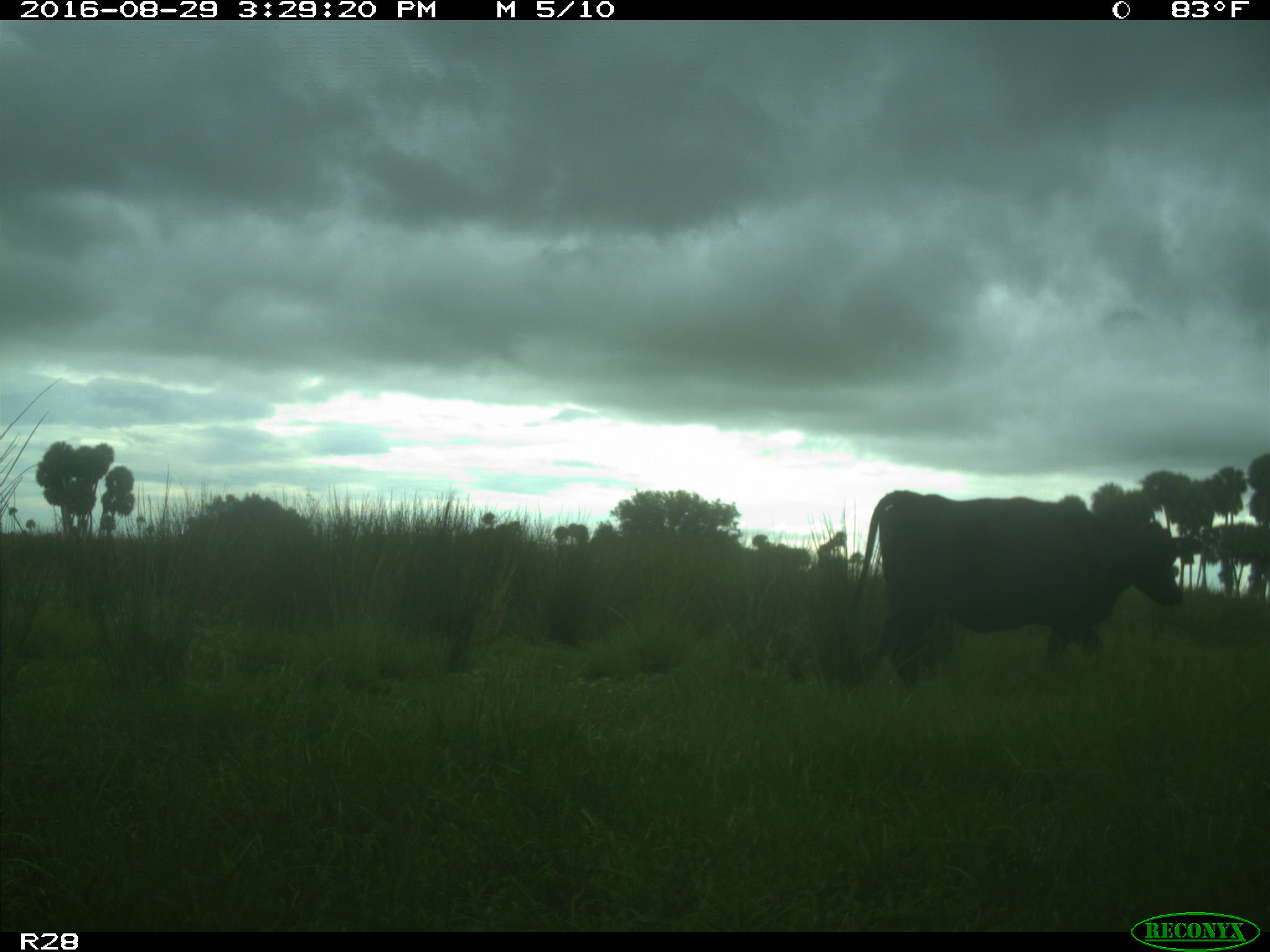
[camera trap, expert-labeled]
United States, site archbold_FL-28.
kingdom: Animalia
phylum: Chordata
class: Mammalia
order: Artiodactyla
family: Bovidae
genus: Bos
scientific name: Bos taurus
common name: domestic cow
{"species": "Bos taurus (domestic cow)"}